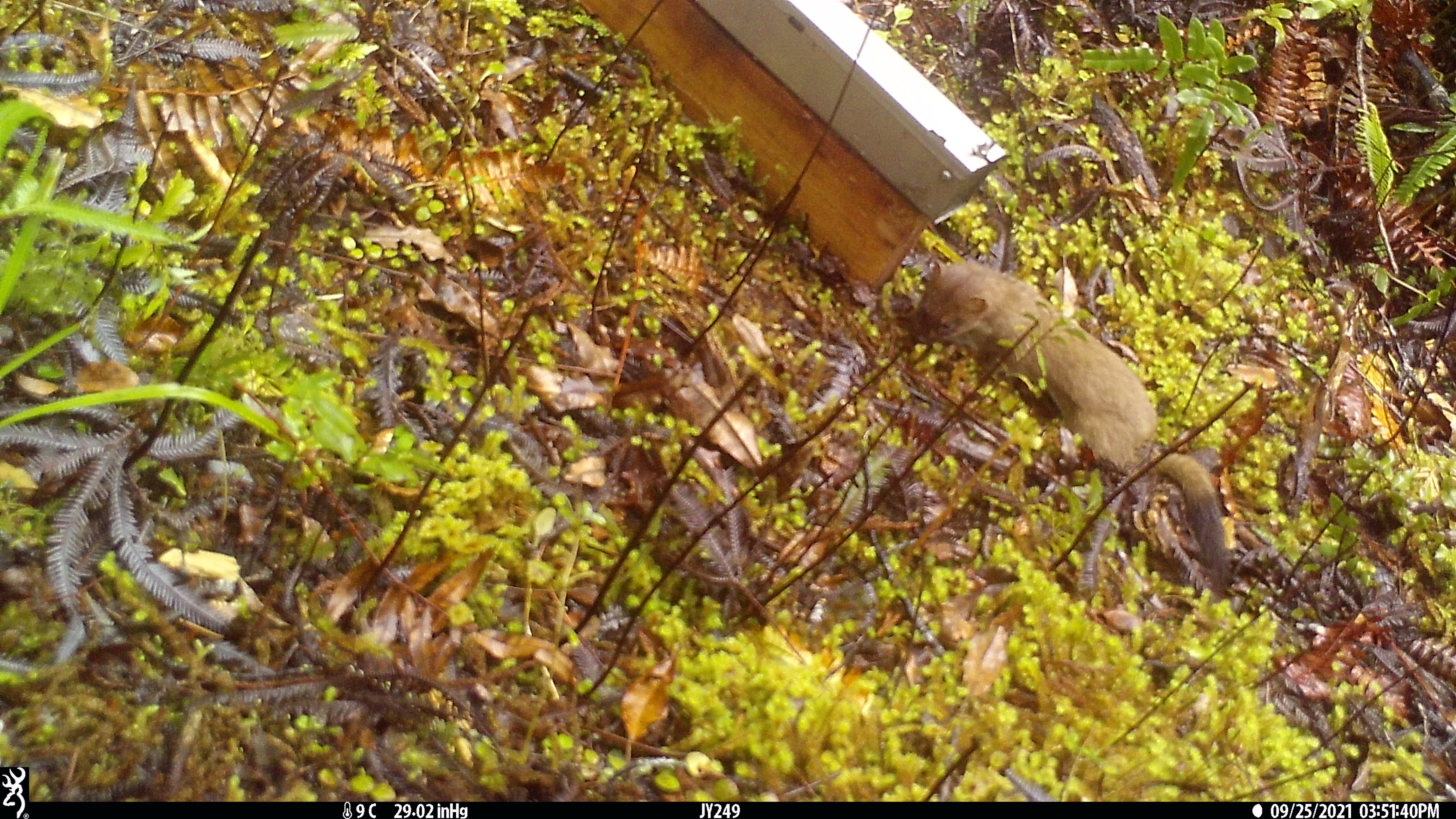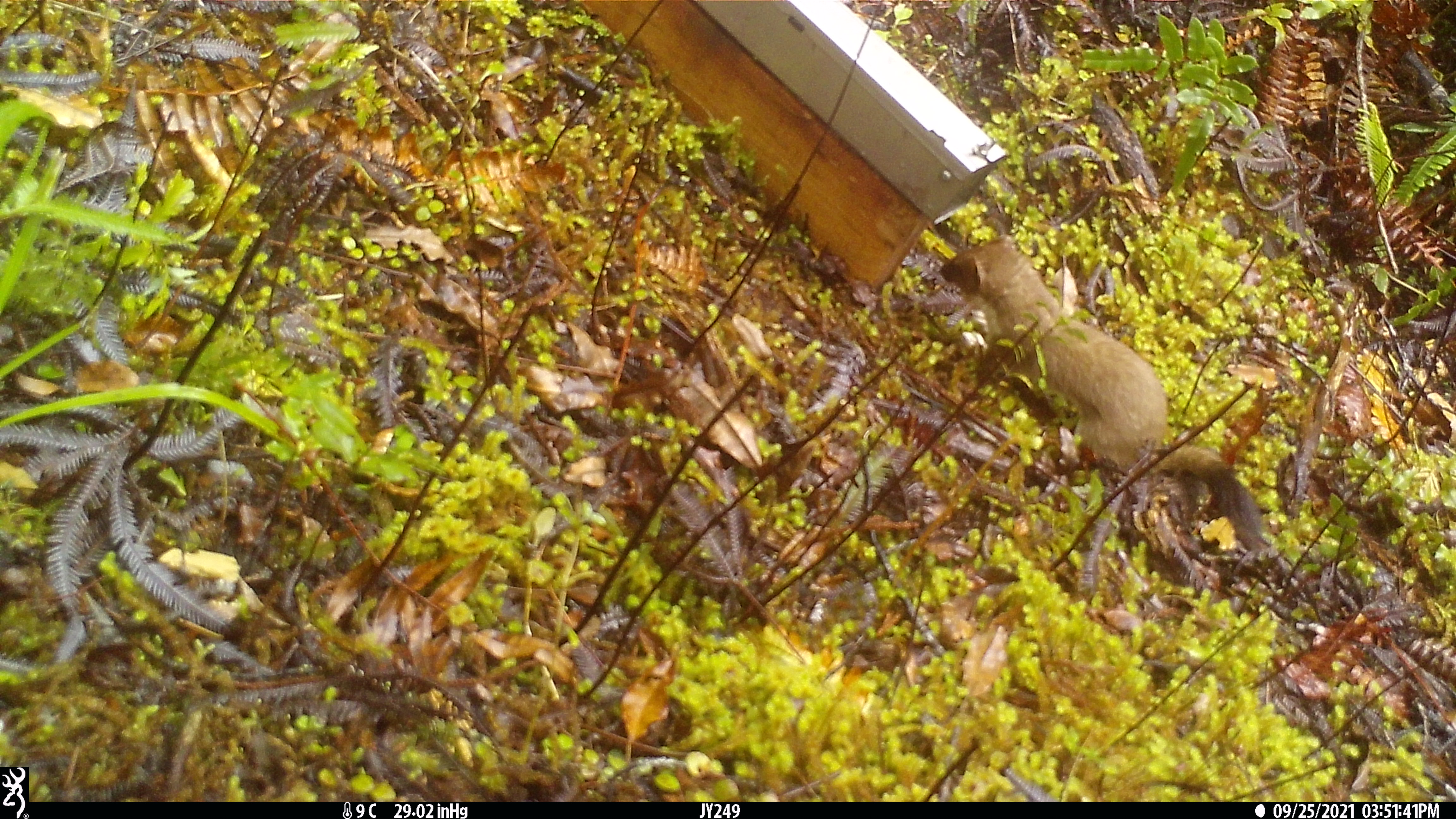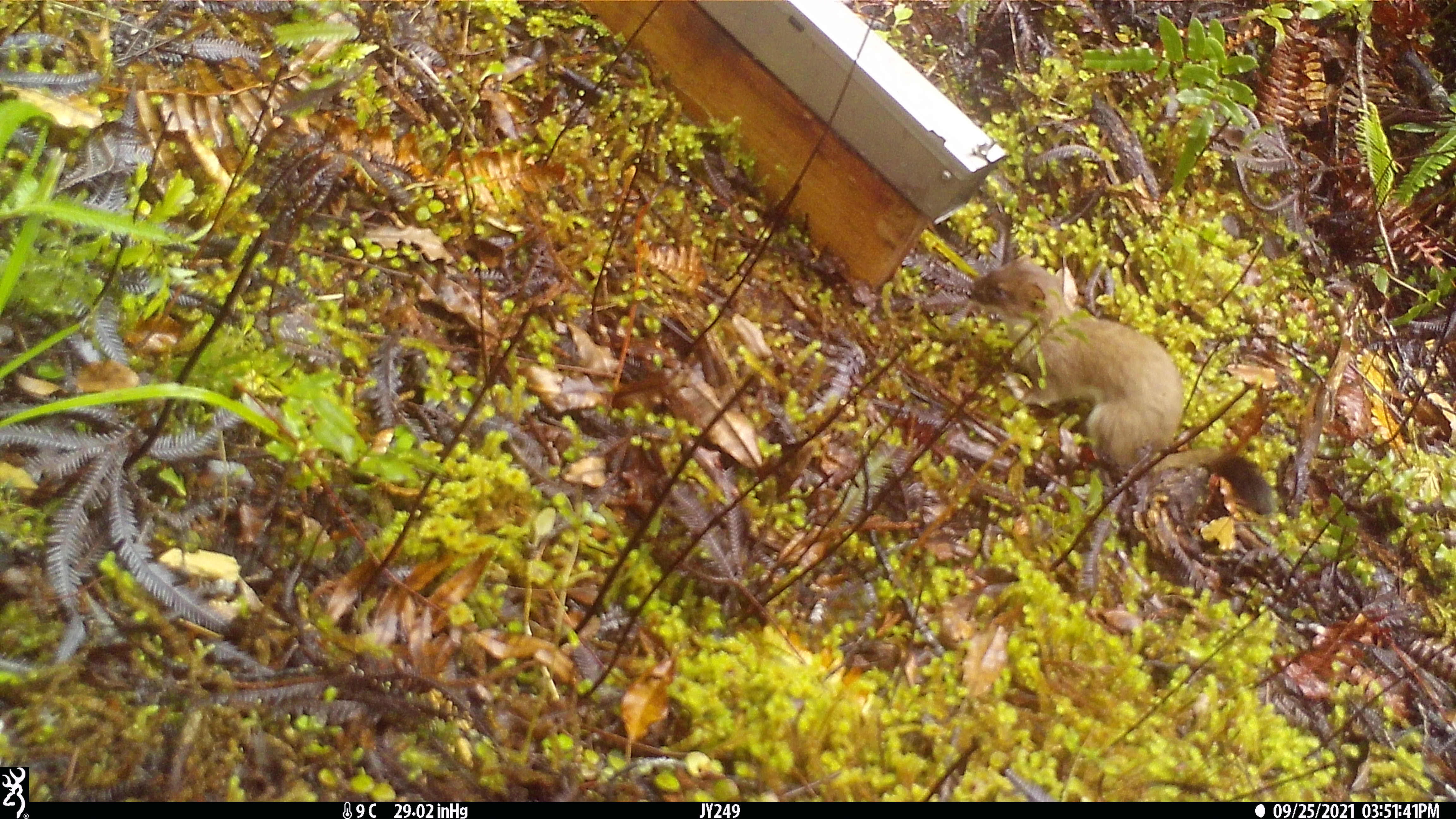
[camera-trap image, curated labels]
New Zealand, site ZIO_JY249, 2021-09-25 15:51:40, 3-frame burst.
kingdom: Animalia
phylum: Chordata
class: Mammalia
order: Carnivora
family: Mustelidae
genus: Mustela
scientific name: Mustela erminea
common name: stoat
Stoat (Mustela erminea).